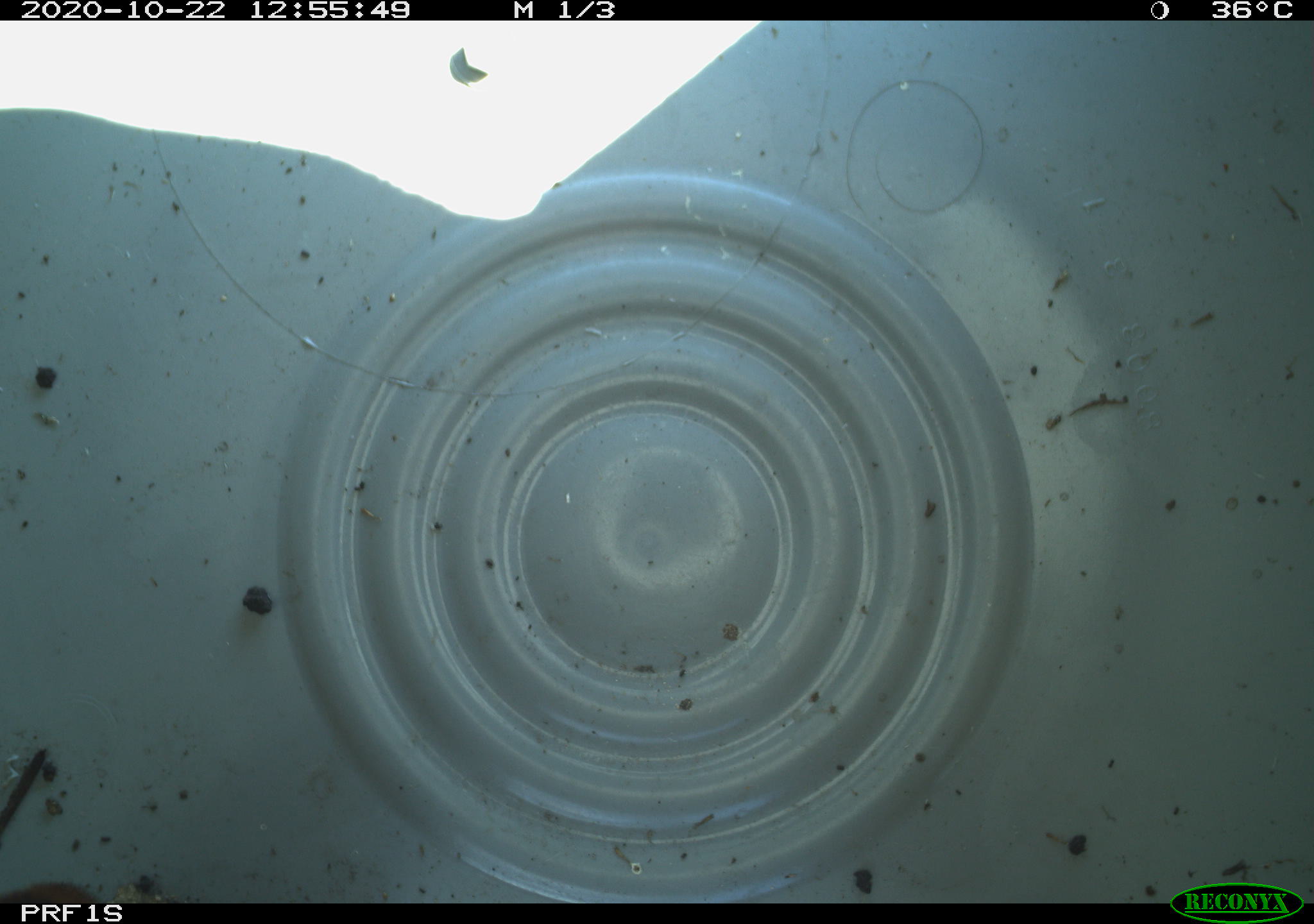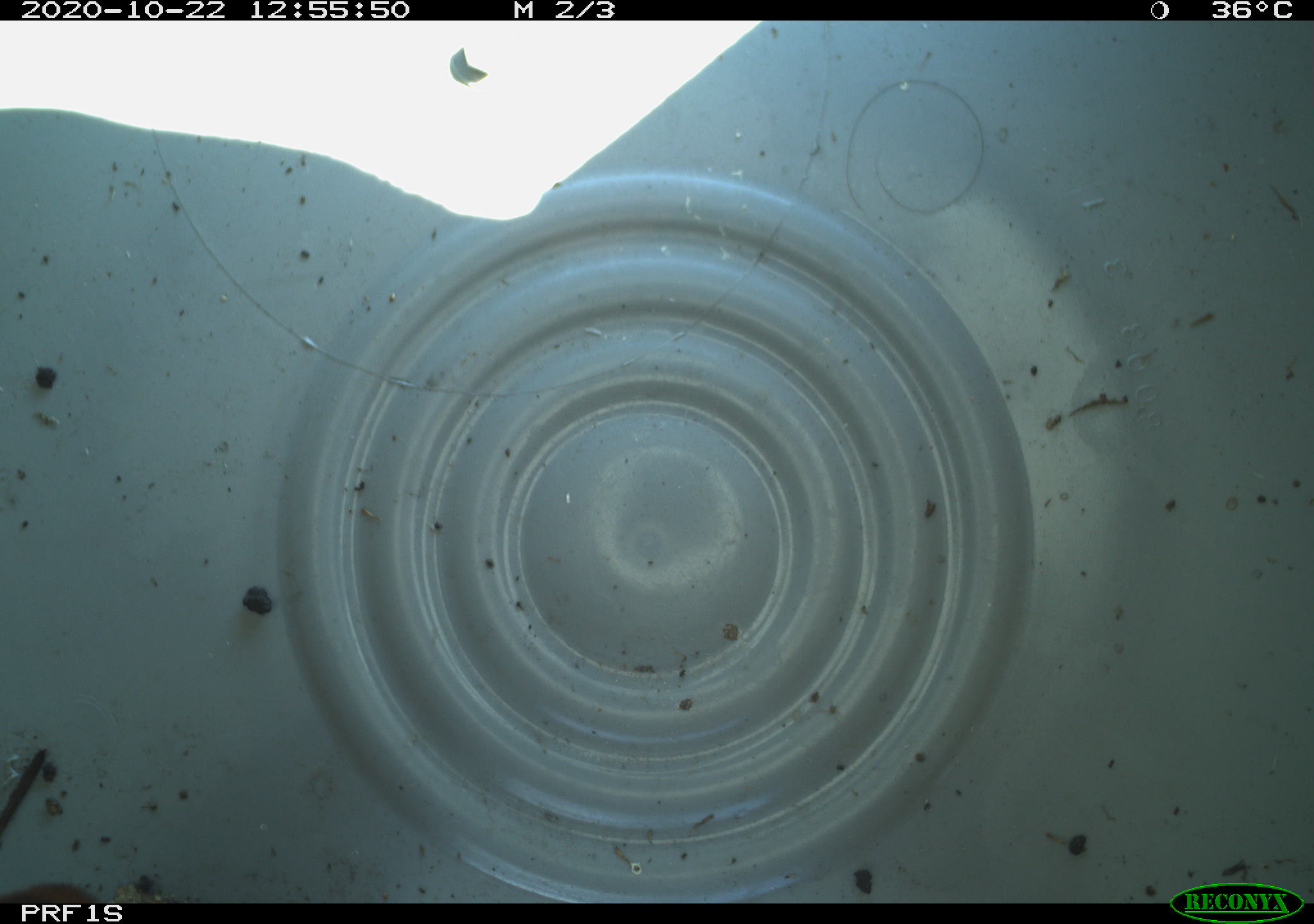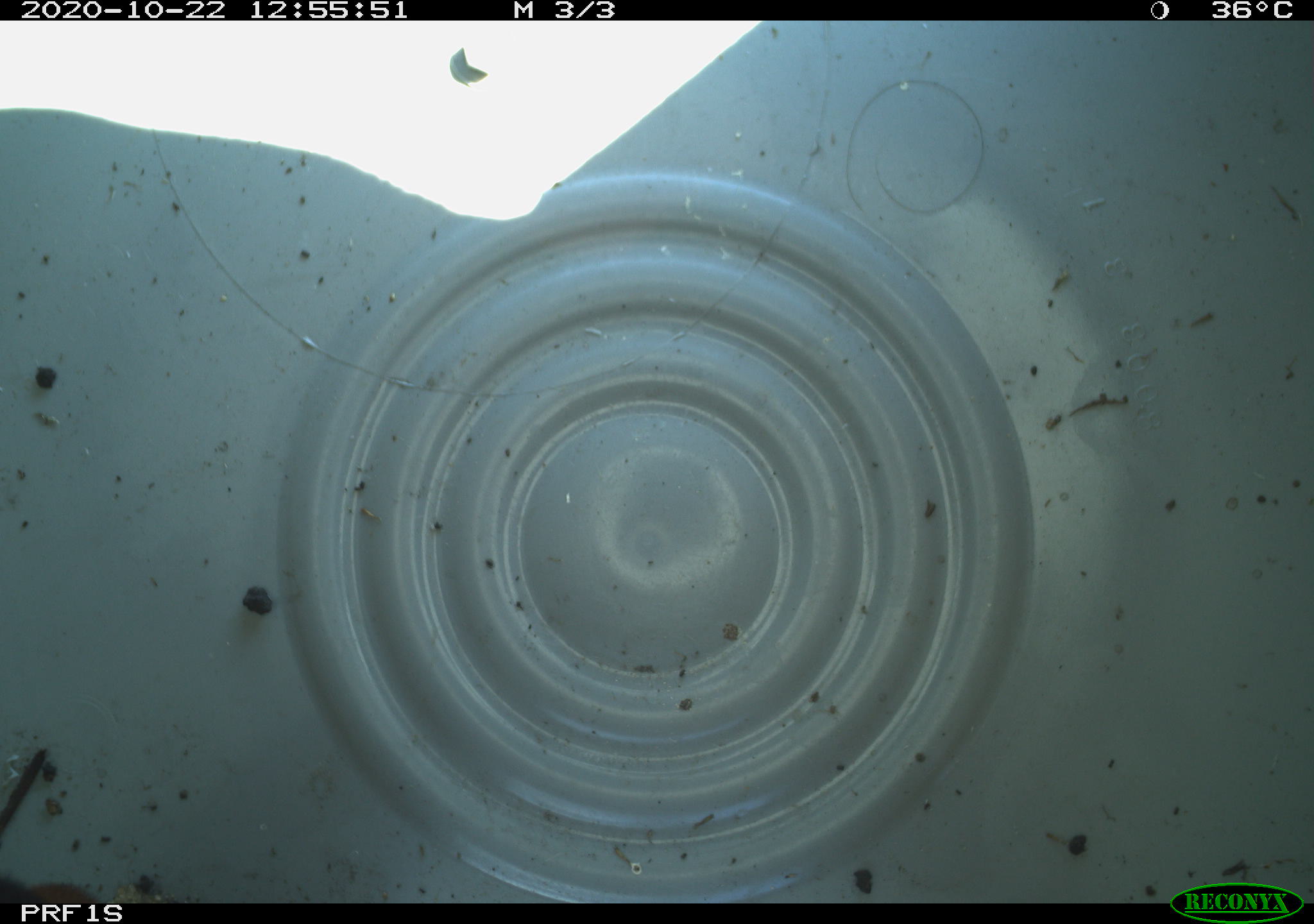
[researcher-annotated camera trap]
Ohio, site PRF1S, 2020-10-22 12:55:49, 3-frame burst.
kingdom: Animalia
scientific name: Animalia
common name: animal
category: invertebrate